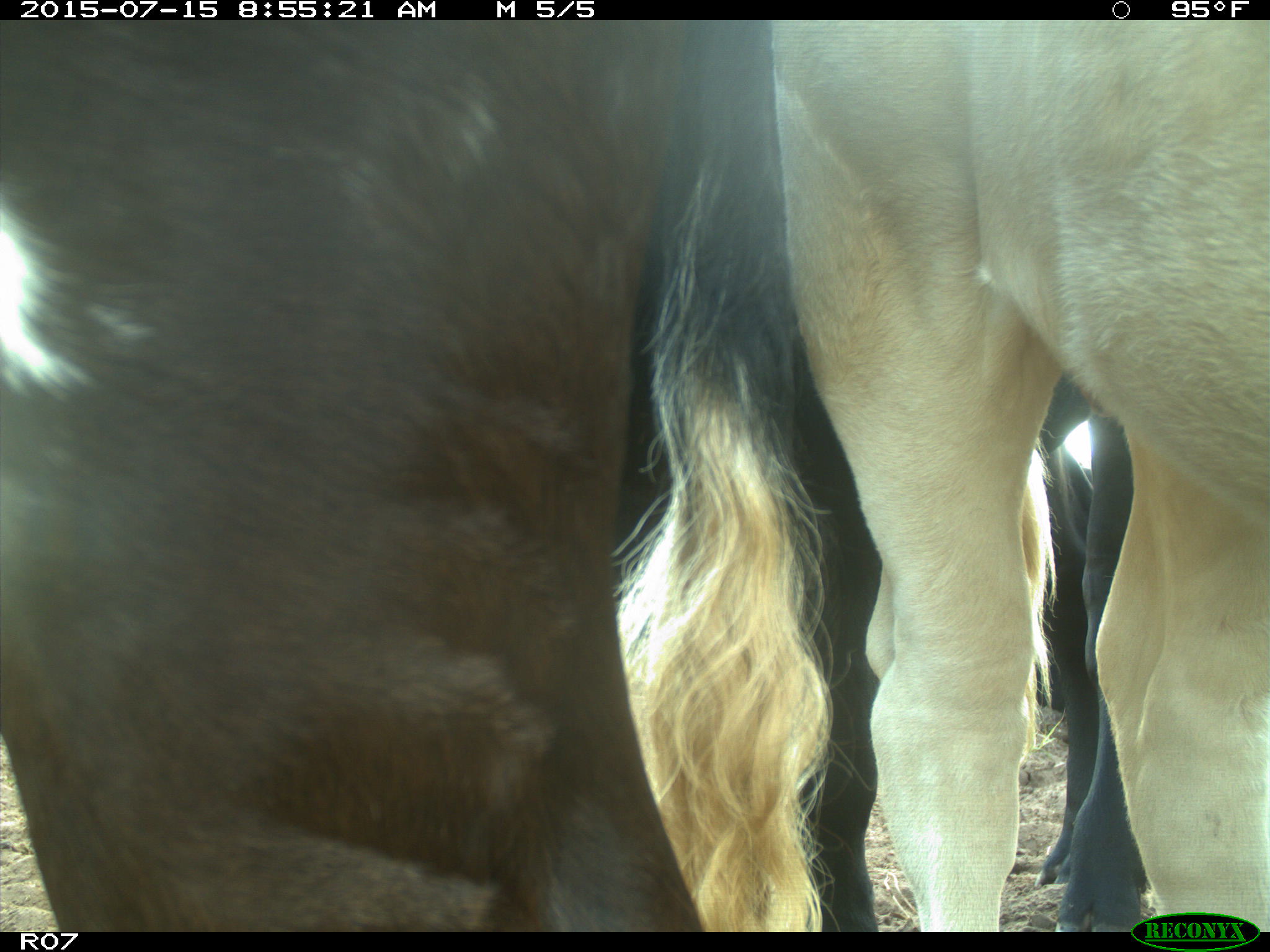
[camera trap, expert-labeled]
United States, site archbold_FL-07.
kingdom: Animalia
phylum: Chordata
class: Mammalia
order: Artiodactyla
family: Bovidae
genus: Bos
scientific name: Bos taurus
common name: domestic cow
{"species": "Bos taurus (domestic cow)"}